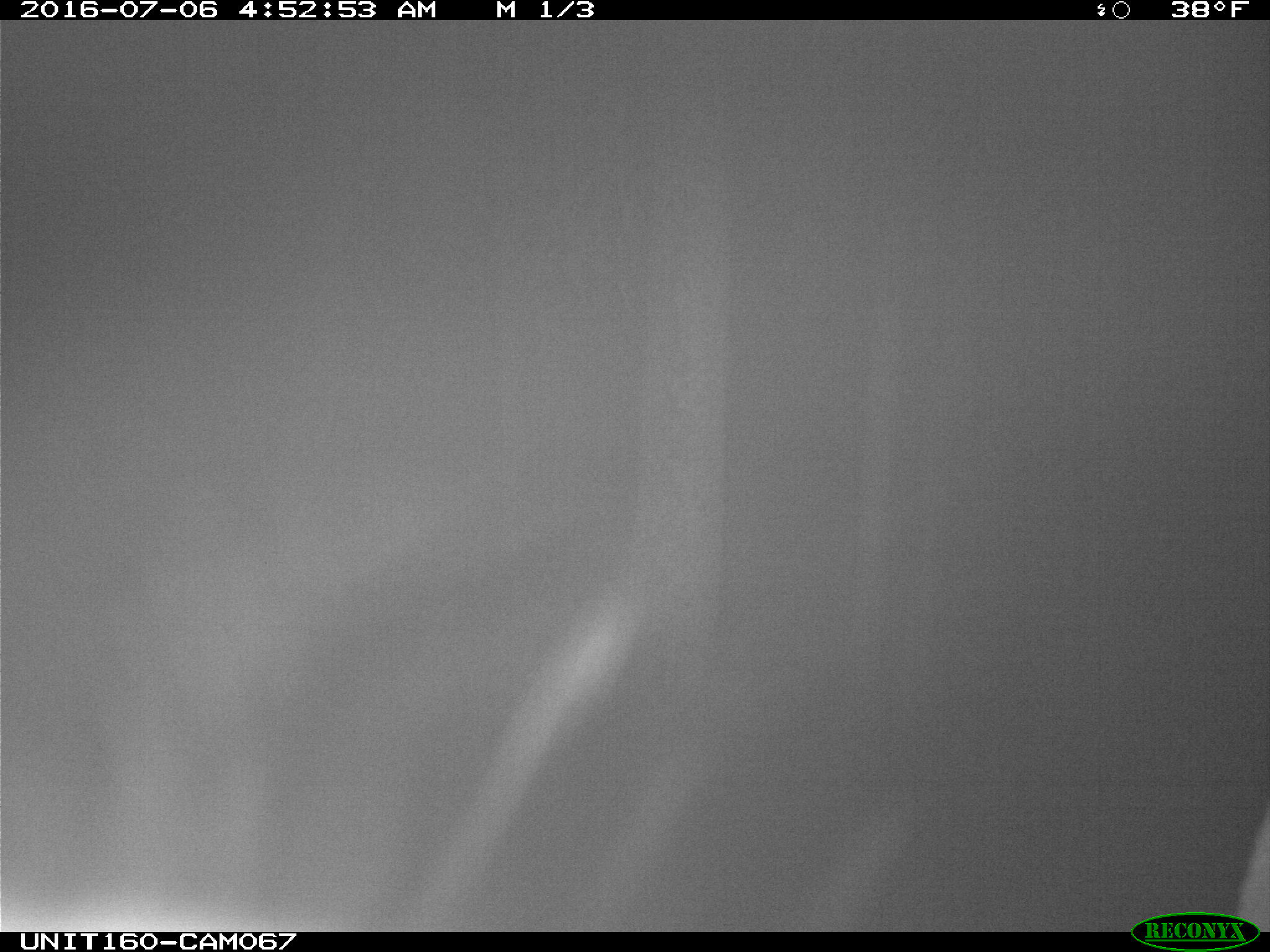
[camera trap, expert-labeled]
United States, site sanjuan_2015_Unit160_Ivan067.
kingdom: Animalia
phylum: Chordata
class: Mammalia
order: Artiodactyla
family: Cervidae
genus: Cervus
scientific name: Cervus elaphus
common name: red deer